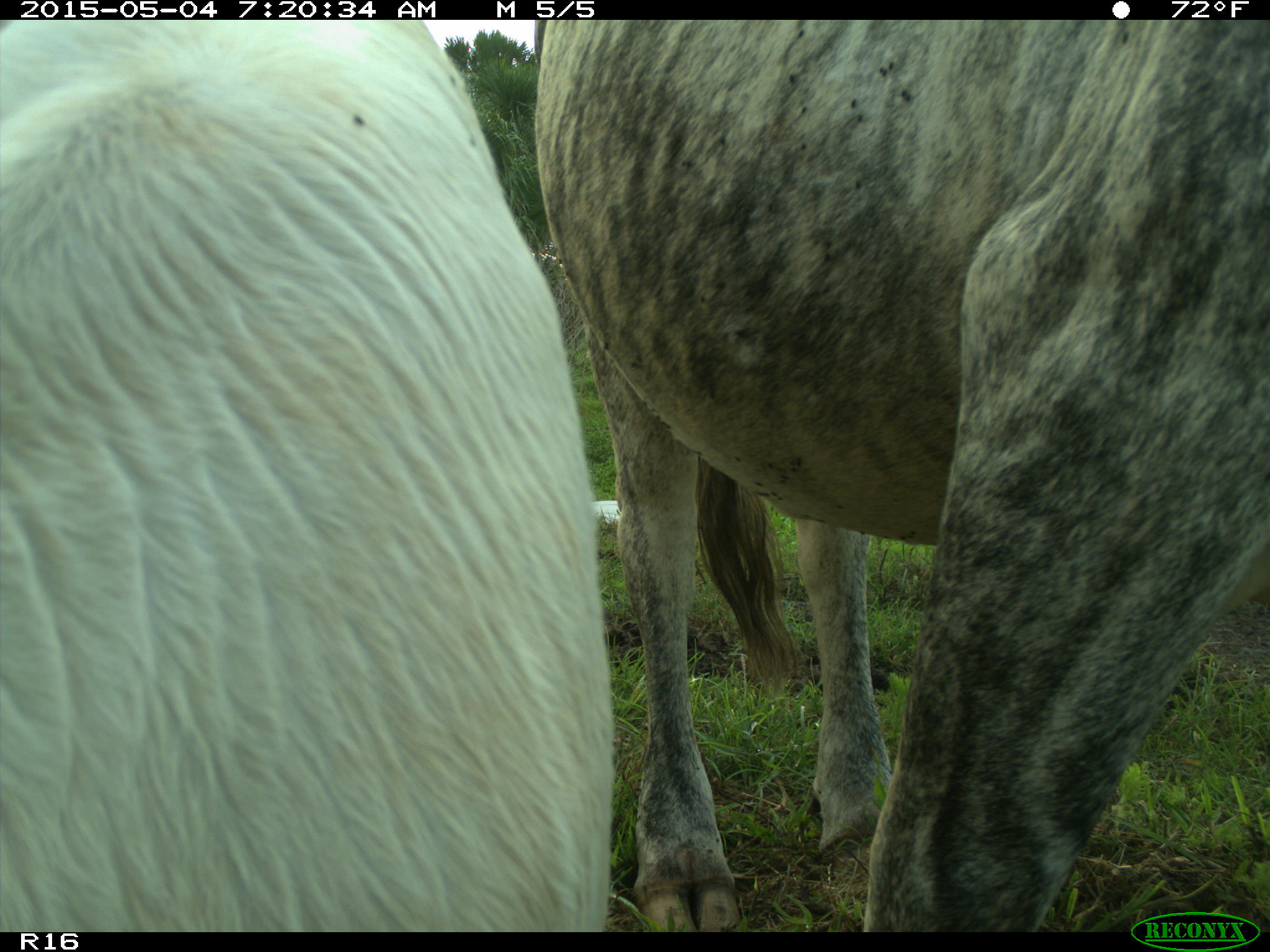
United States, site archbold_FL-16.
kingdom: Animalia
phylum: Chordata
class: Mammalia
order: Artiodactyla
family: Bovidae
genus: Bos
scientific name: Bos taurus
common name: domestic cow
Bos taurus (domestic cow).